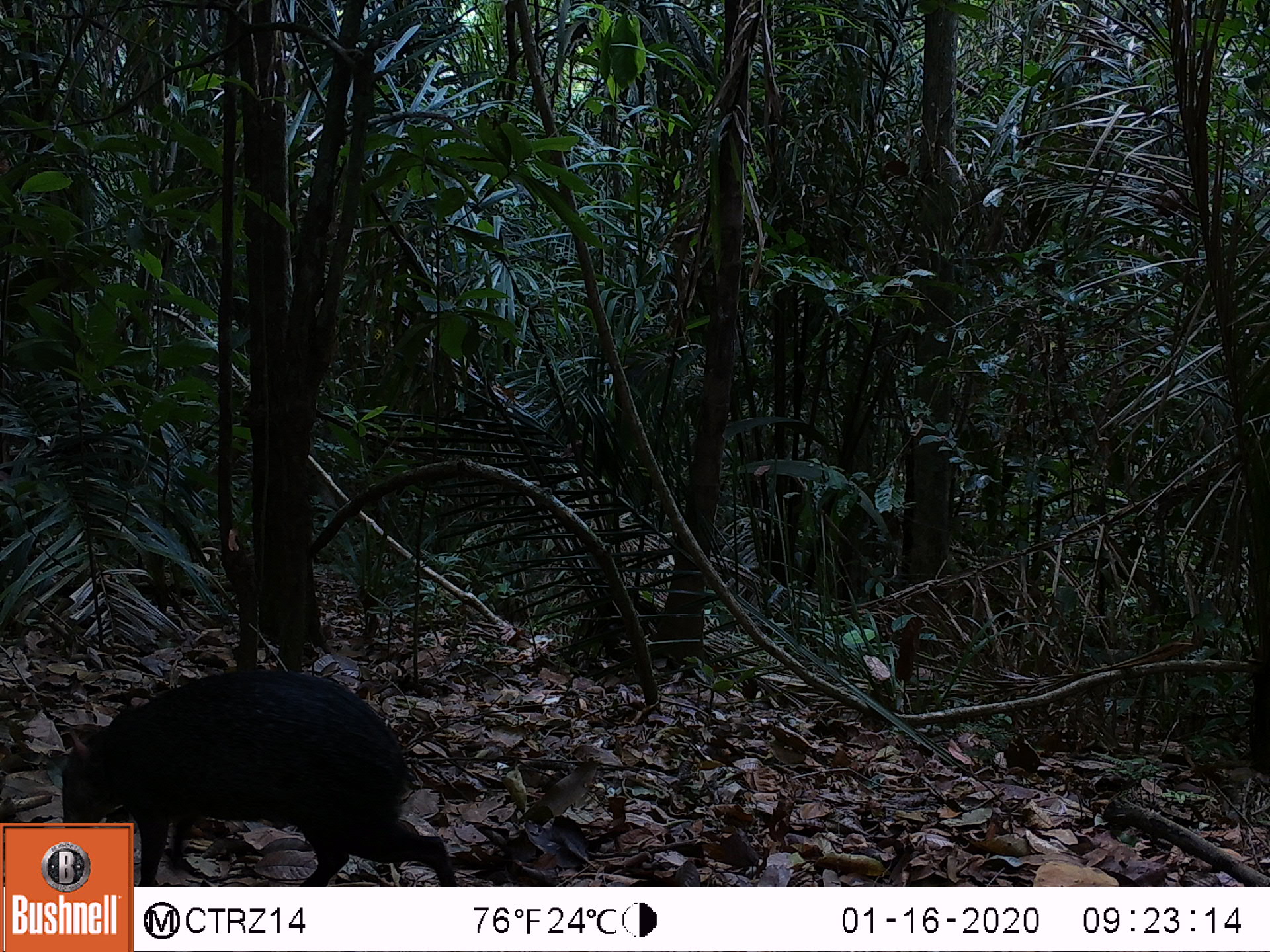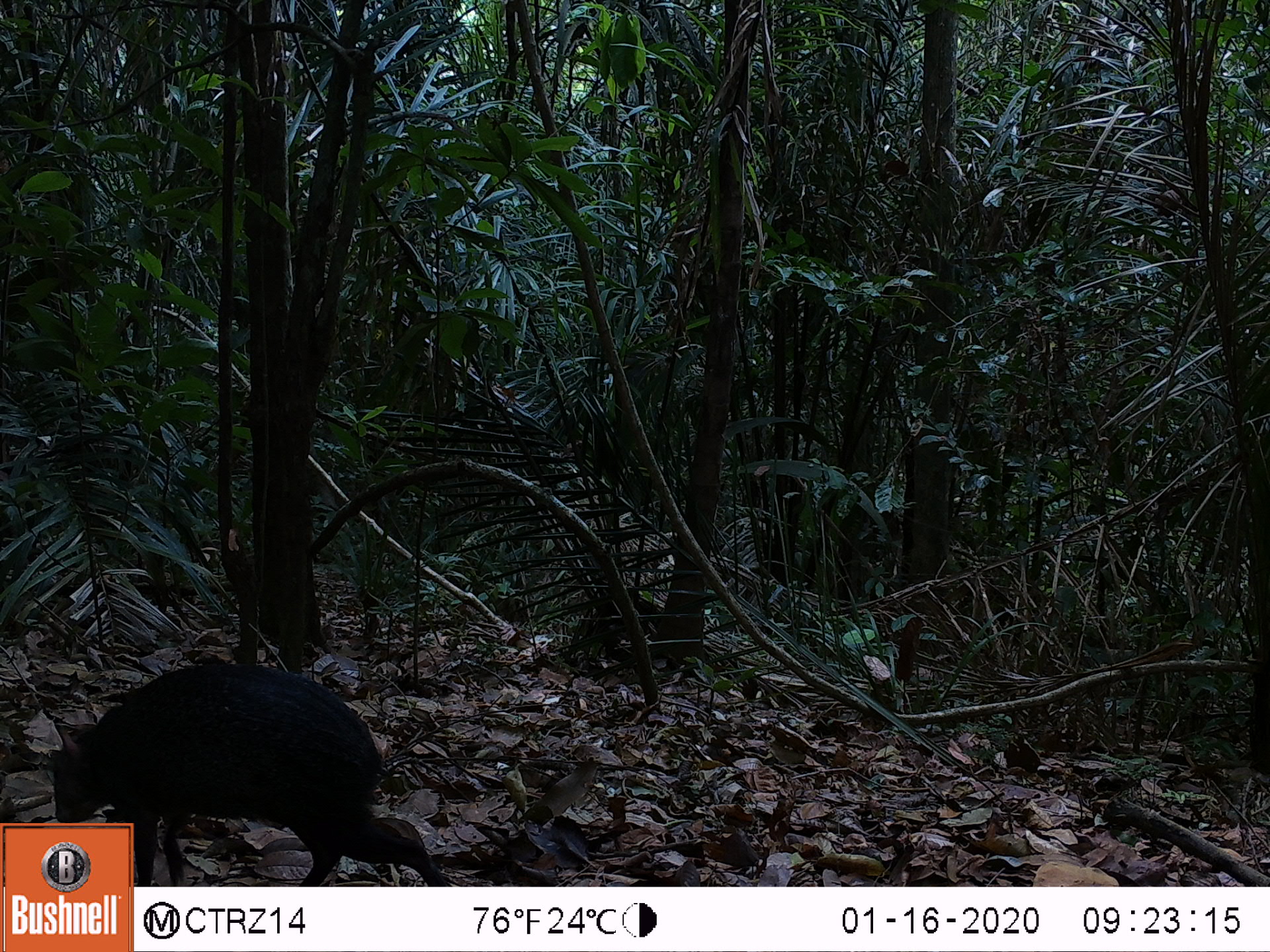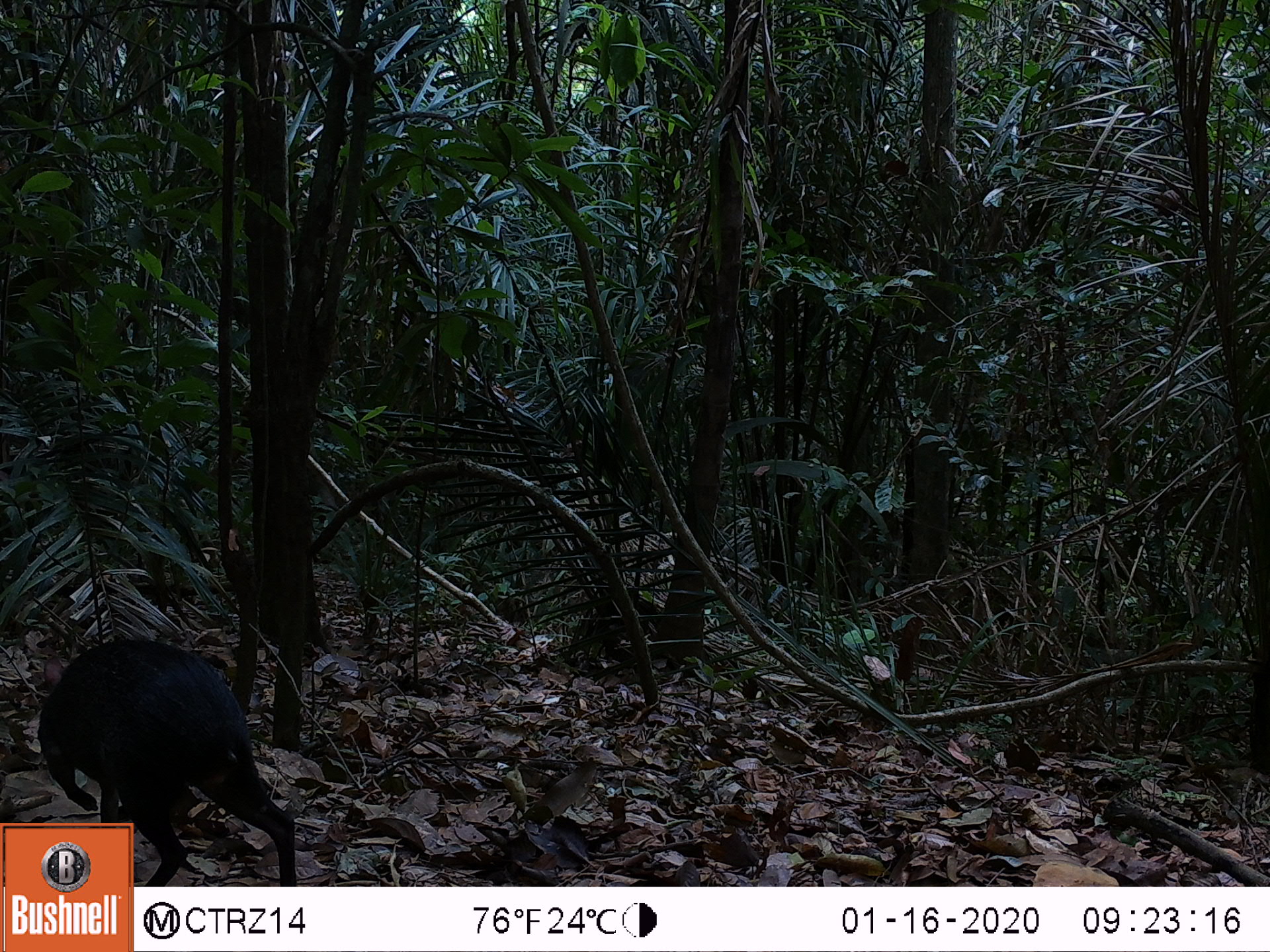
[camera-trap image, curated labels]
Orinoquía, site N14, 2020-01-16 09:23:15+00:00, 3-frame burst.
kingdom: Animalia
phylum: Chordata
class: Mammalia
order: Rodentia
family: Dasyproctidae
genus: Dasyprocta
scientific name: Dasyprocta fuliginosa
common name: black agouti